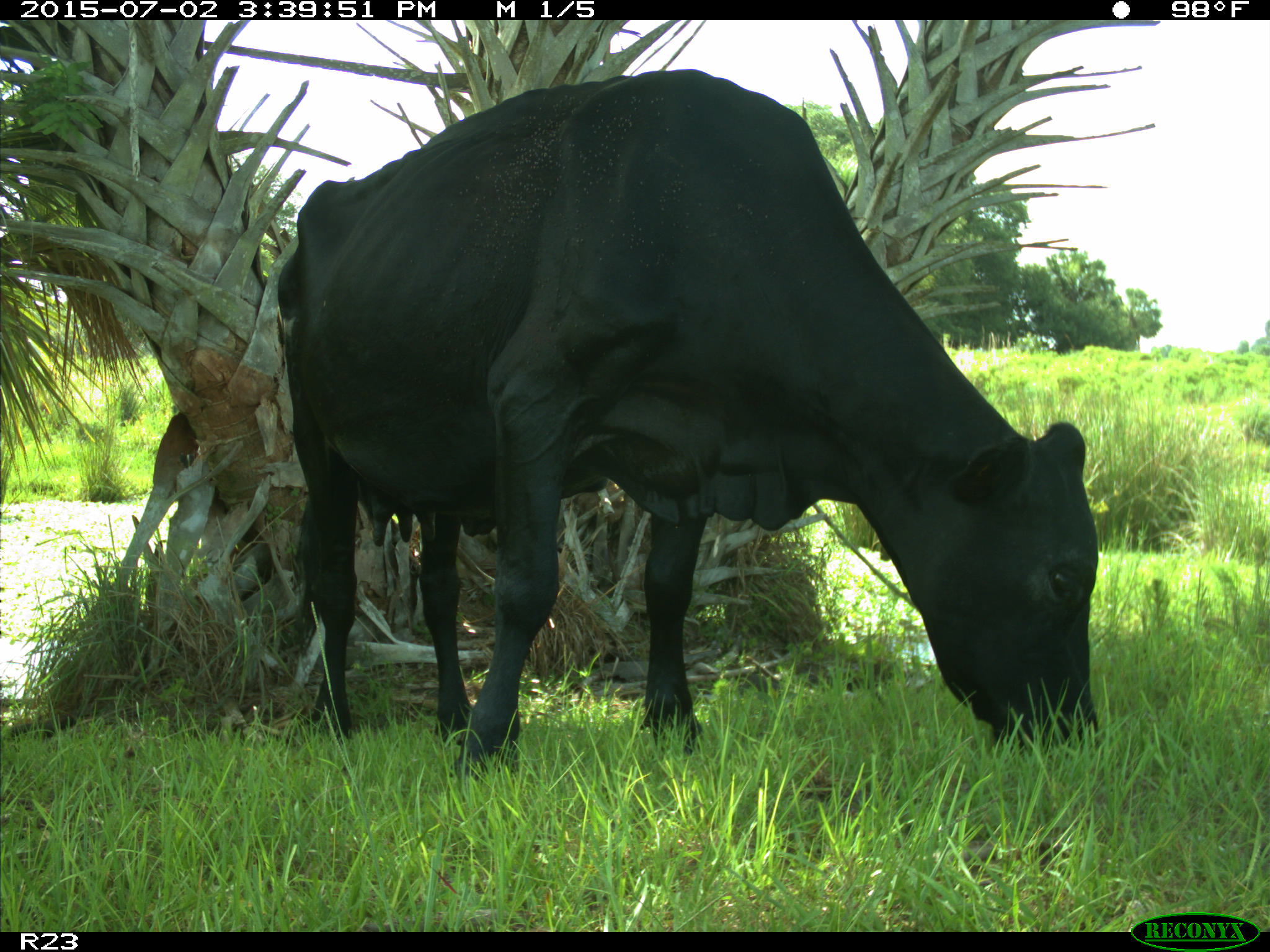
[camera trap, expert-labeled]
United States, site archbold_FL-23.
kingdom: Animalia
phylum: Chordata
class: Mammalia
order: Artiodactyla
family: Bovidae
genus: Bos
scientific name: Bos taurus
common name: domestic cow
Bos taurus (domestic cow).